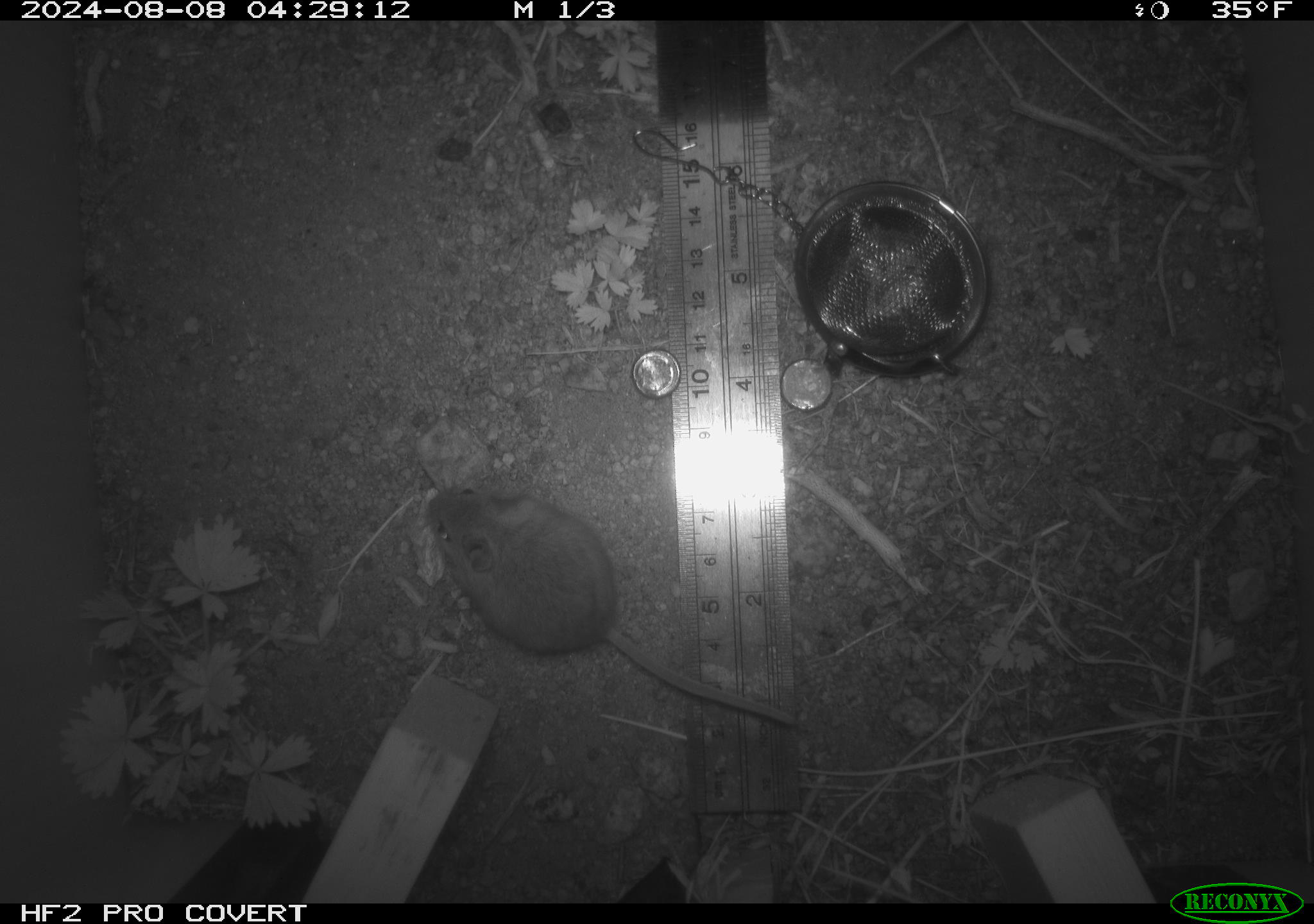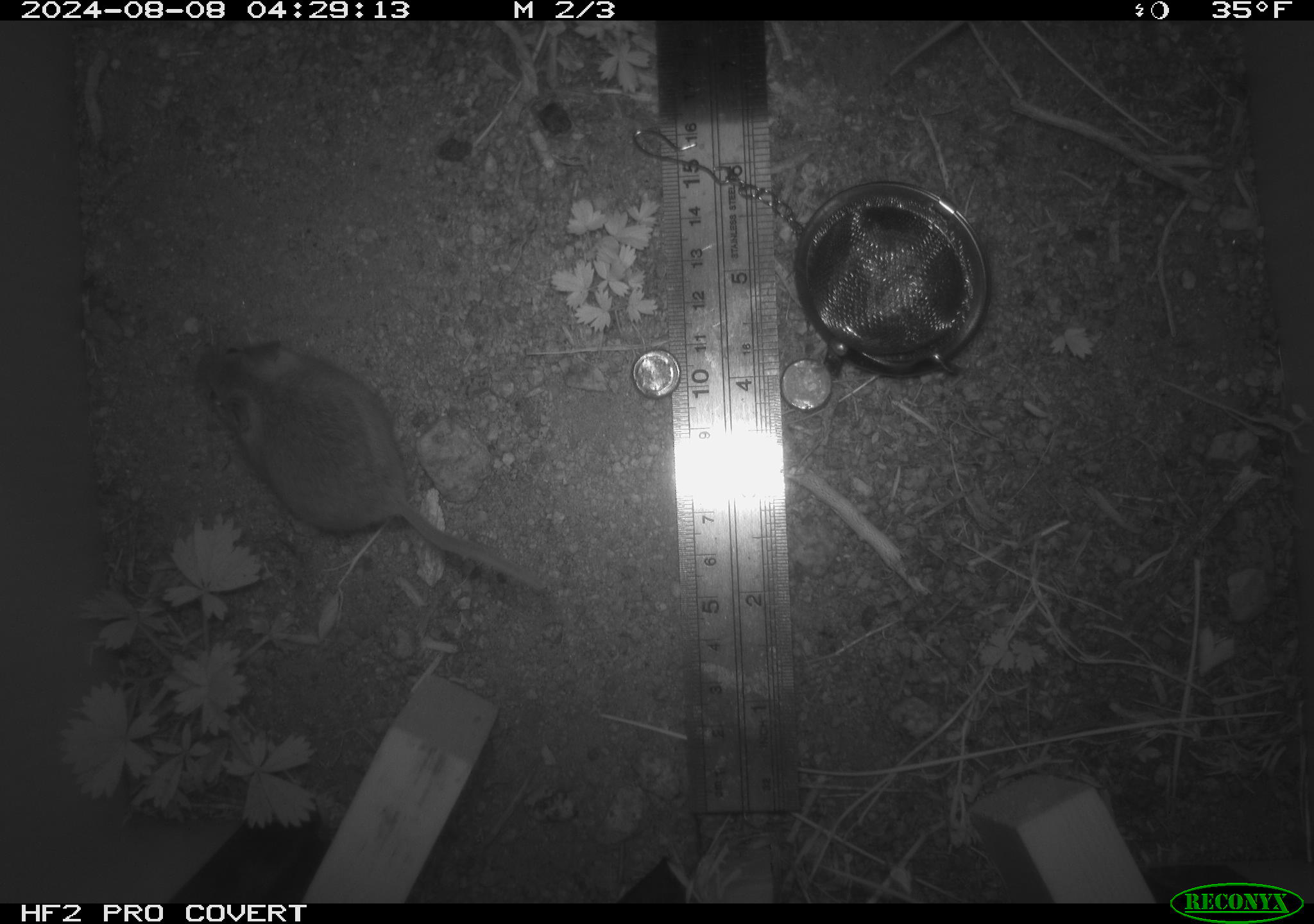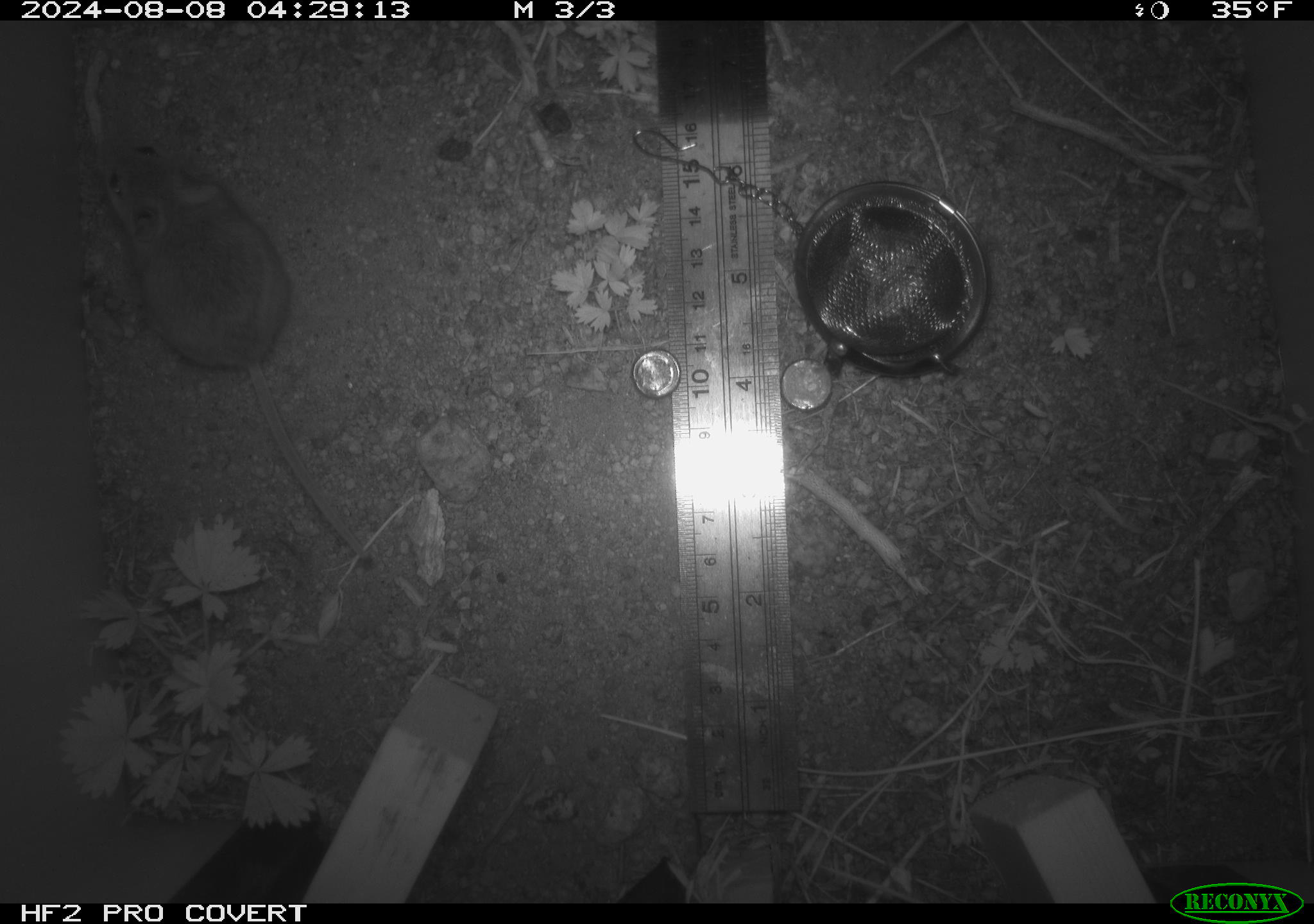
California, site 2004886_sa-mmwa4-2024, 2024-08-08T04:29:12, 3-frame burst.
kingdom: Animalia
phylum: Chordata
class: Mammalia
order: Rodentia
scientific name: Rodentia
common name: mouse species